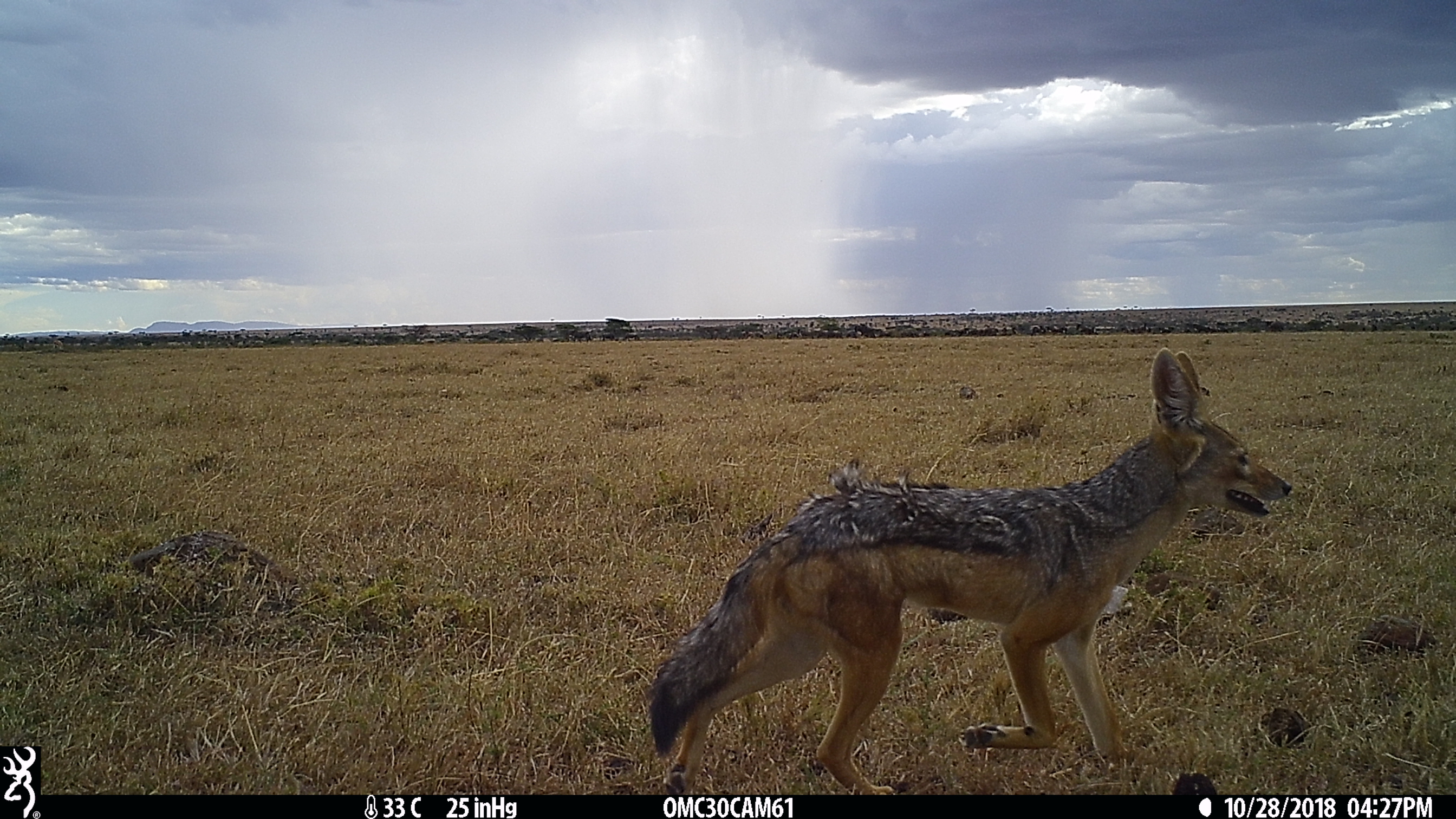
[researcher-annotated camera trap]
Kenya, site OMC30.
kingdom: Animalia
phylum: Chordata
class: Mammalia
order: Carnivora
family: Canidae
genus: Lupulella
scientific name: Lupulella mesomelas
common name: black-backed jackal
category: jackal